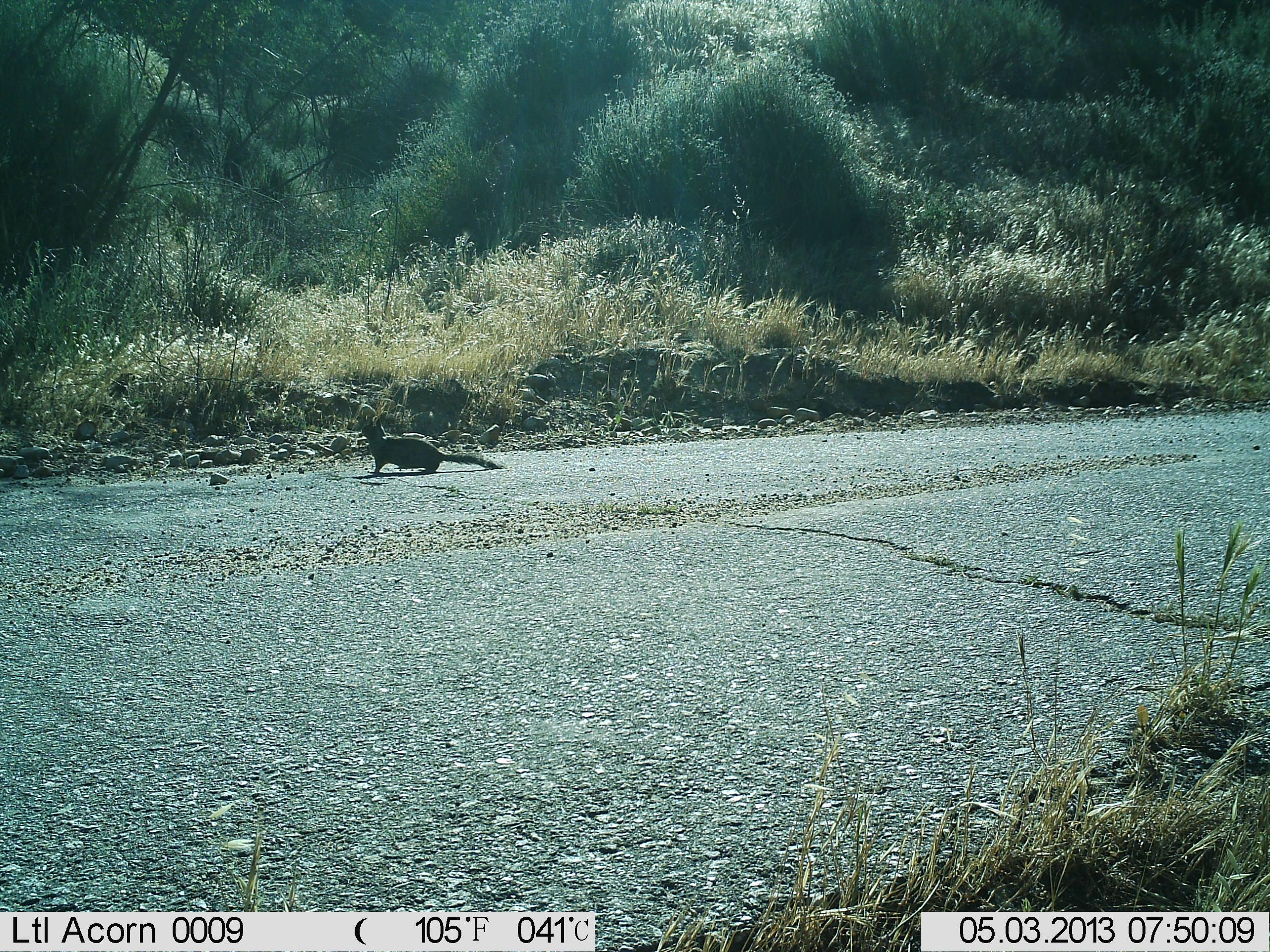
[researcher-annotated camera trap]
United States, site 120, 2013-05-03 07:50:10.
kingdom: Animalia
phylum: Chordata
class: Mammalia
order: Rodentia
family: Sciuridae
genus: Sciurus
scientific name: Sciurus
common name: squirrel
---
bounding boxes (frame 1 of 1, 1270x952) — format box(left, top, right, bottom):
squirrel: box(344, 411, 518, 492)